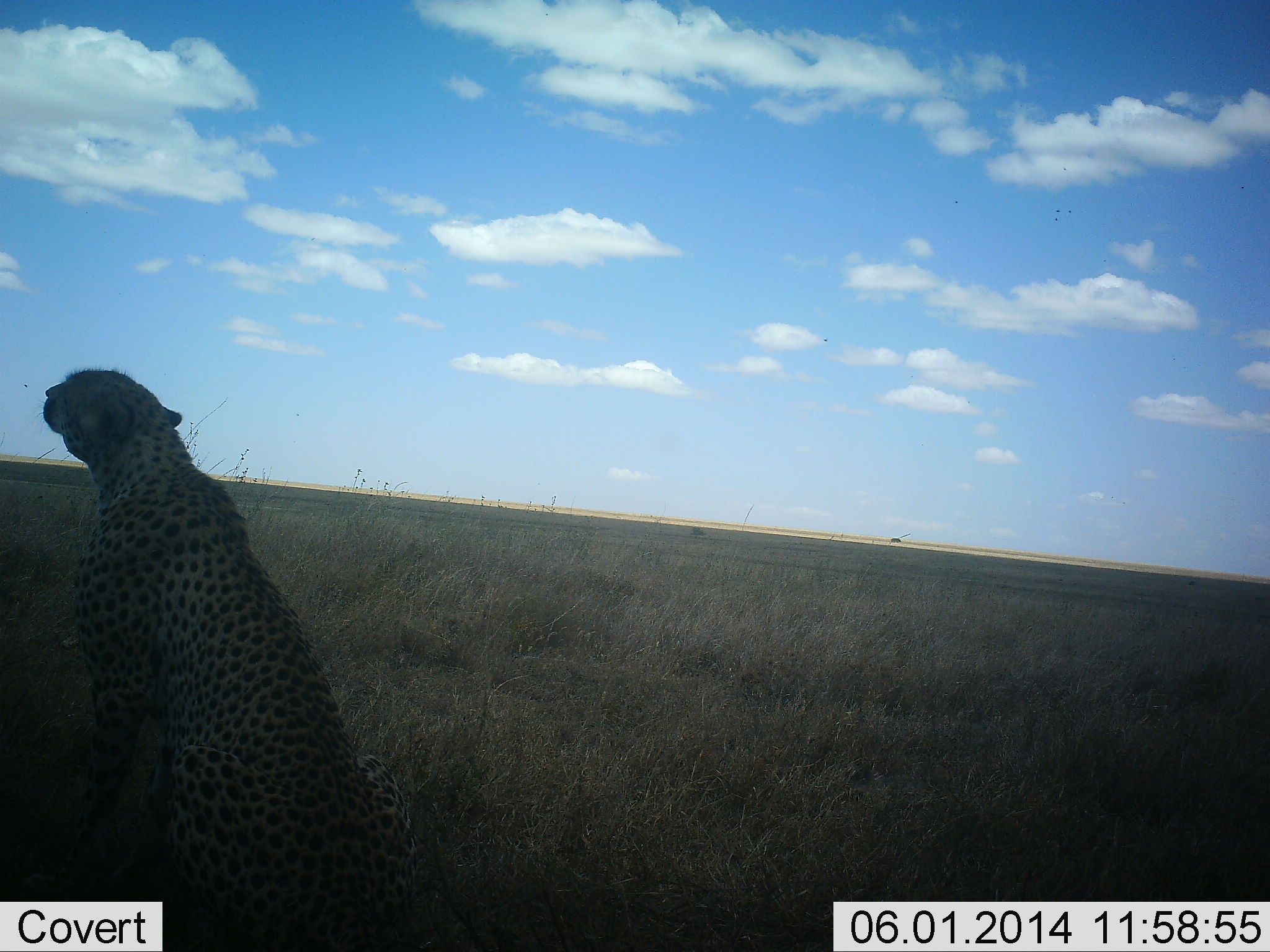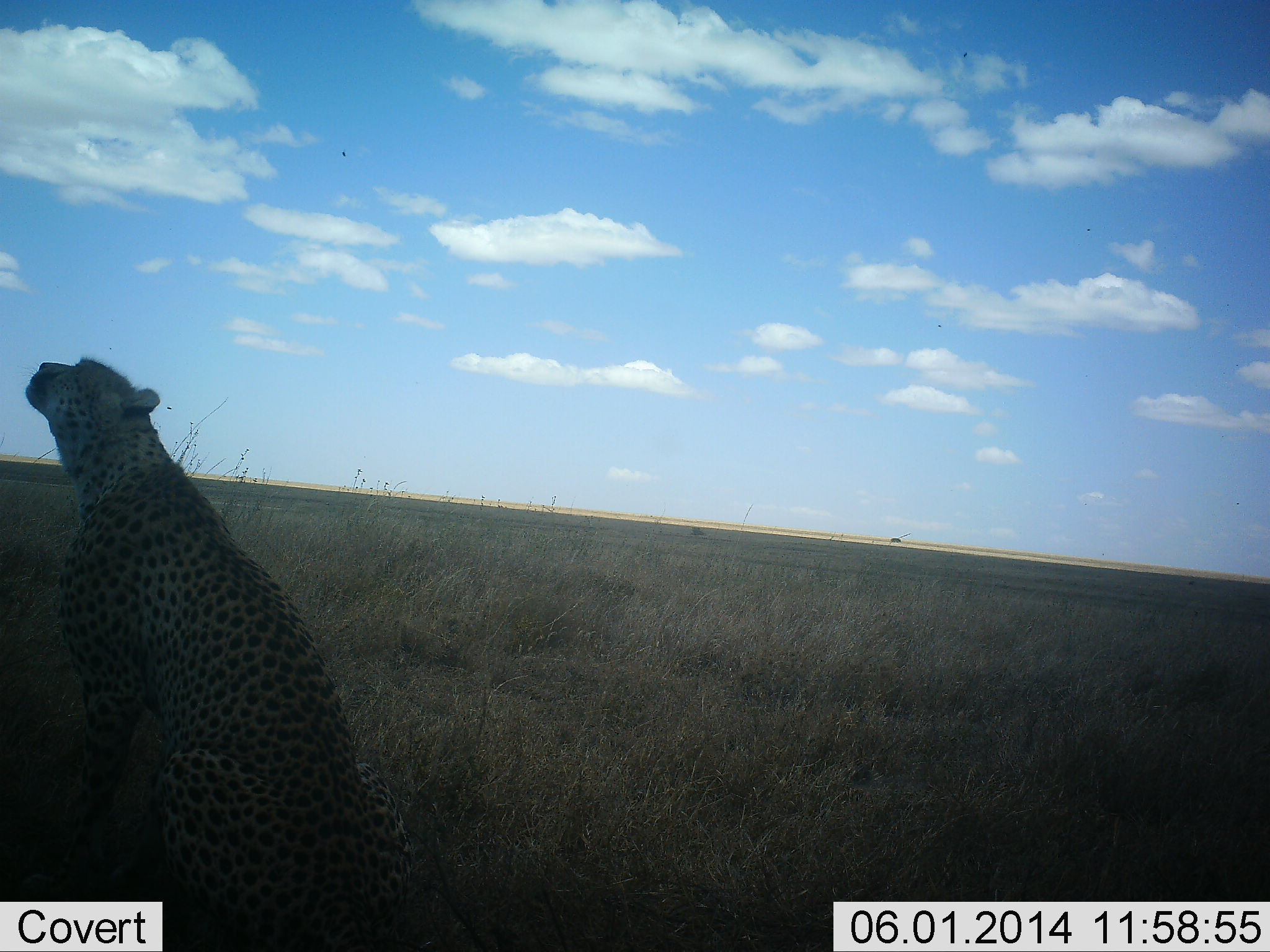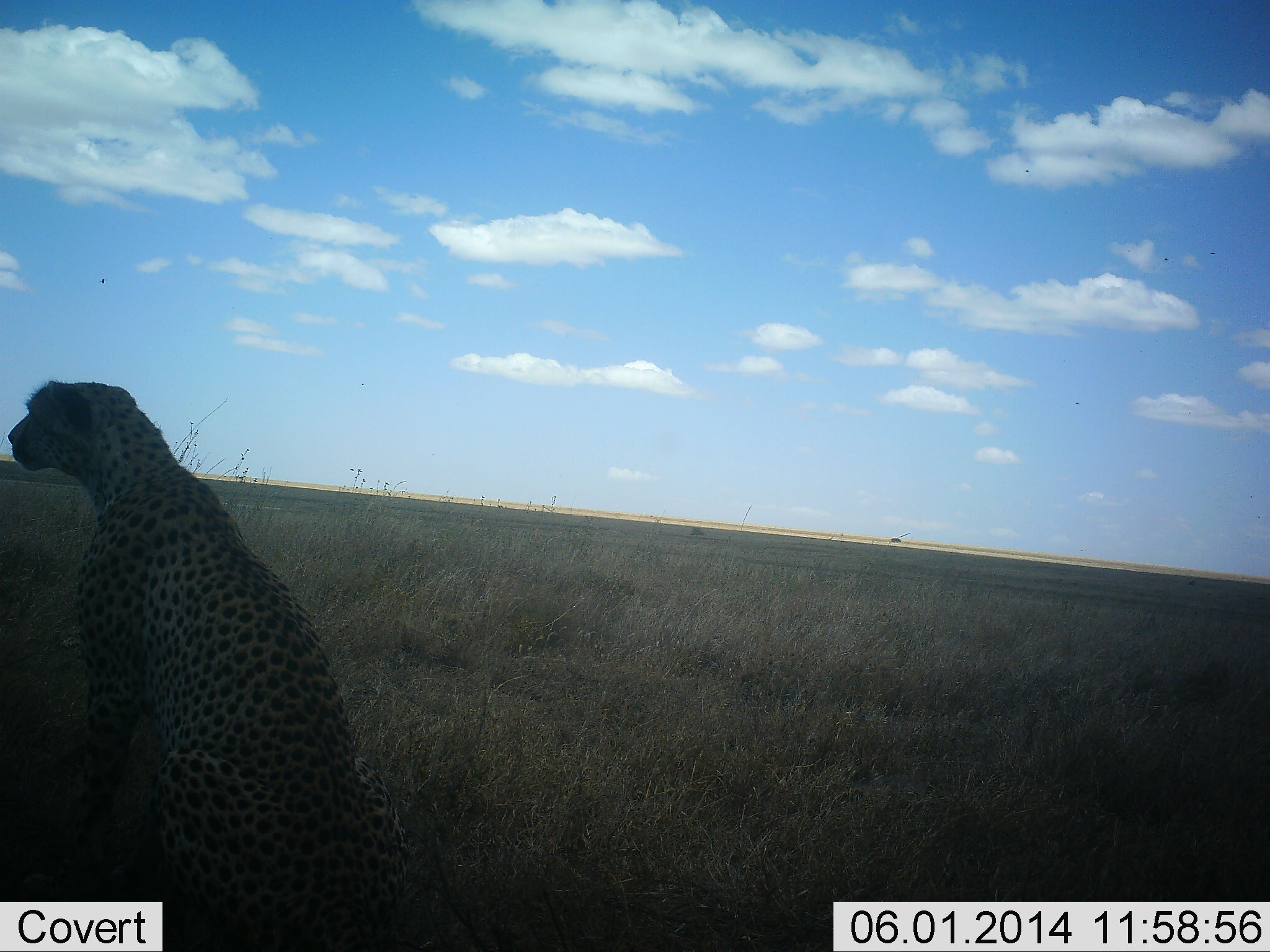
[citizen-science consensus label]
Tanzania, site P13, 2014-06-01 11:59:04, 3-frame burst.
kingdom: Animalia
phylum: Chordata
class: Mammalia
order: Carnivora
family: Felidae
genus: Acinonyx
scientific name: Acinonyx jubatus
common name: cheetah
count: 1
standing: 20%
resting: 80%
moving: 0%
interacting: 0%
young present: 0%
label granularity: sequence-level